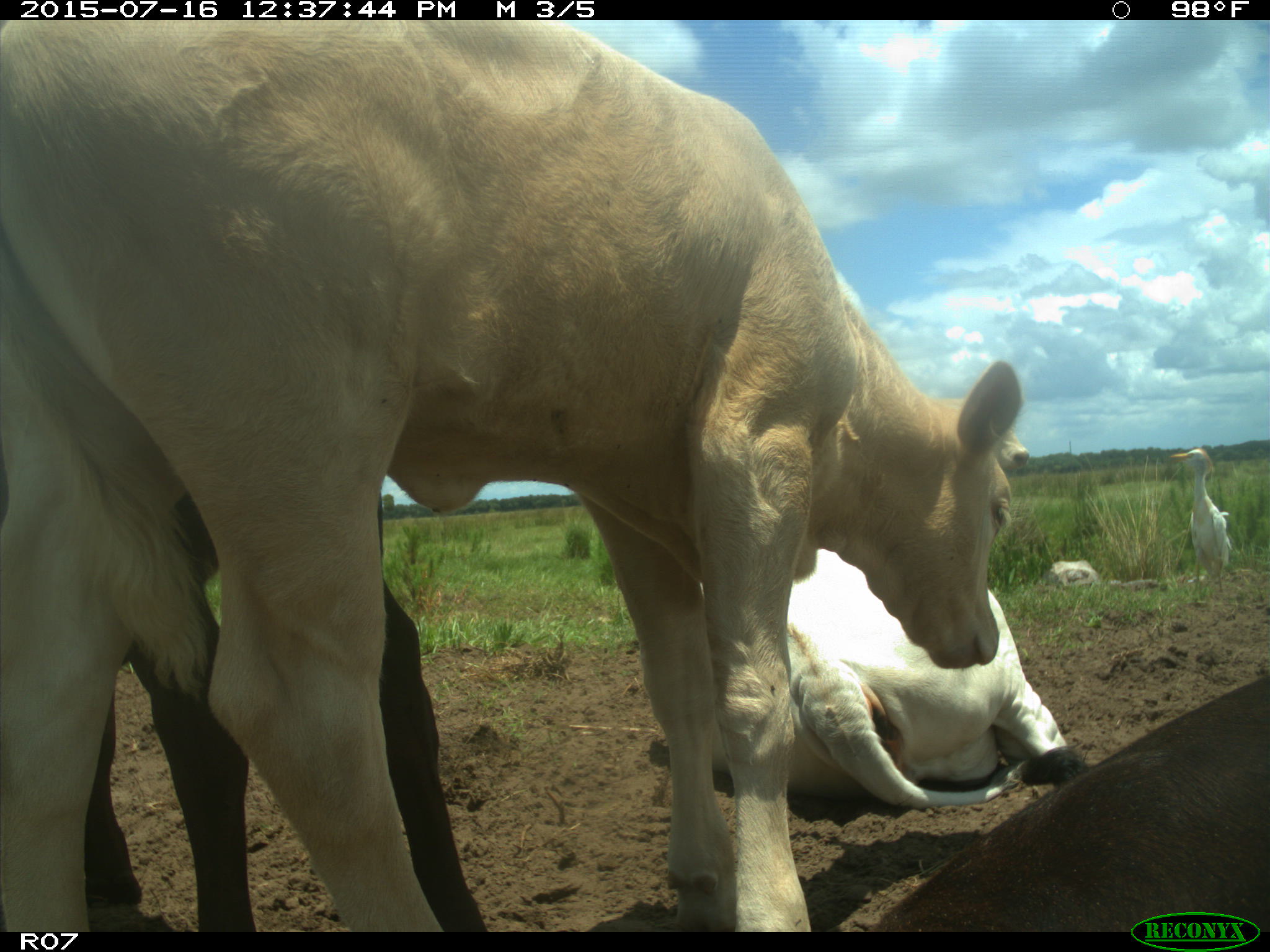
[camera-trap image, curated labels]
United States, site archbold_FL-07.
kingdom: Animalia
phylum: Chordata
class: Mammalia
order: Artiodactyla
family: Bovidae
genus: Bos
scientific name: Bos taurus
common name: domestic cow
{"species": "Bos taurus (domestic cow)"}